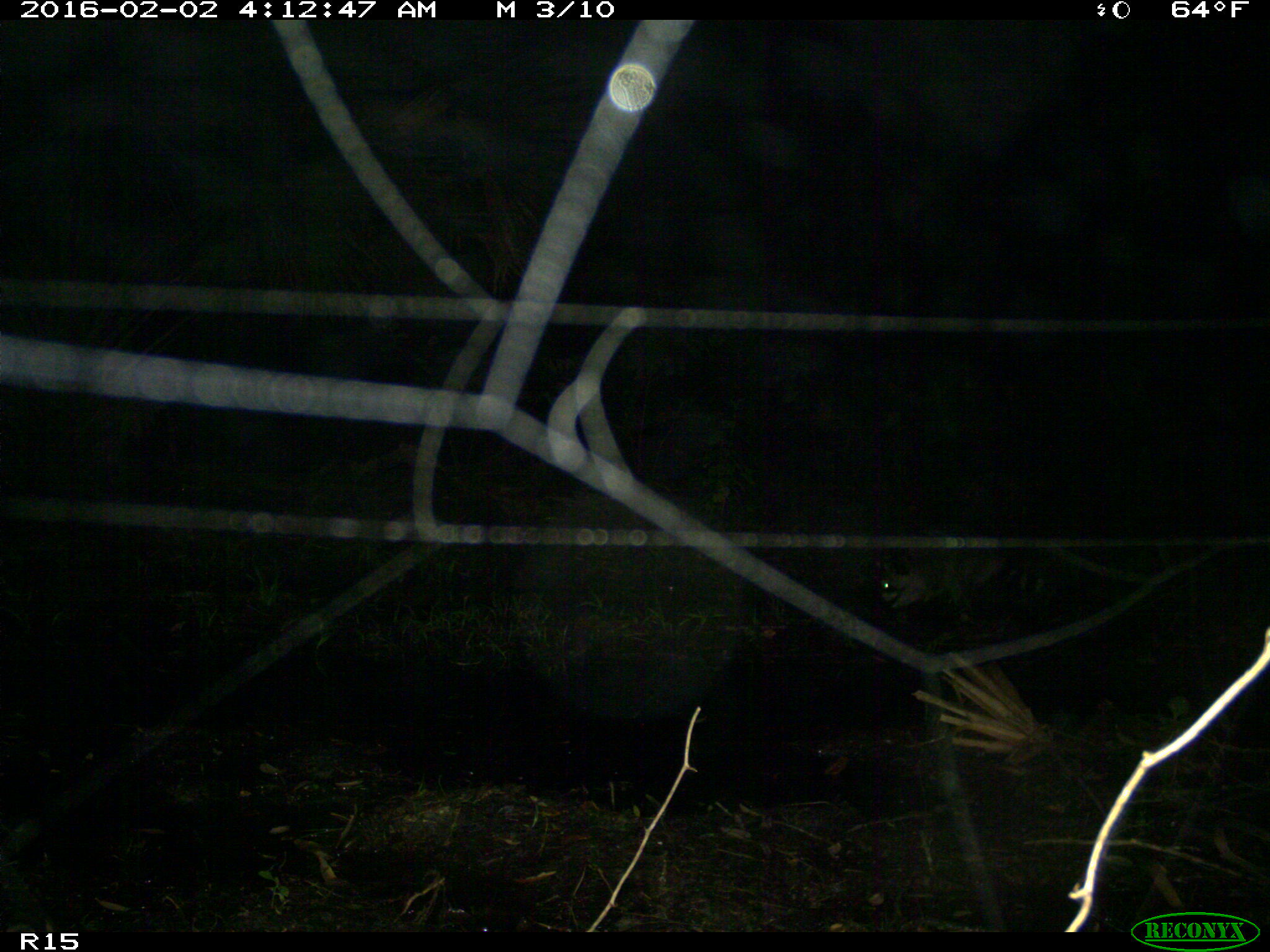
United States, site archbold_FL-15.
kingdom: Animalia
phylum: Chordata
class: Mammalia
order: Carnivora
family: Procyonidae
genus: Procyon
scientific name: Procyon lotor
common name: common raccoon